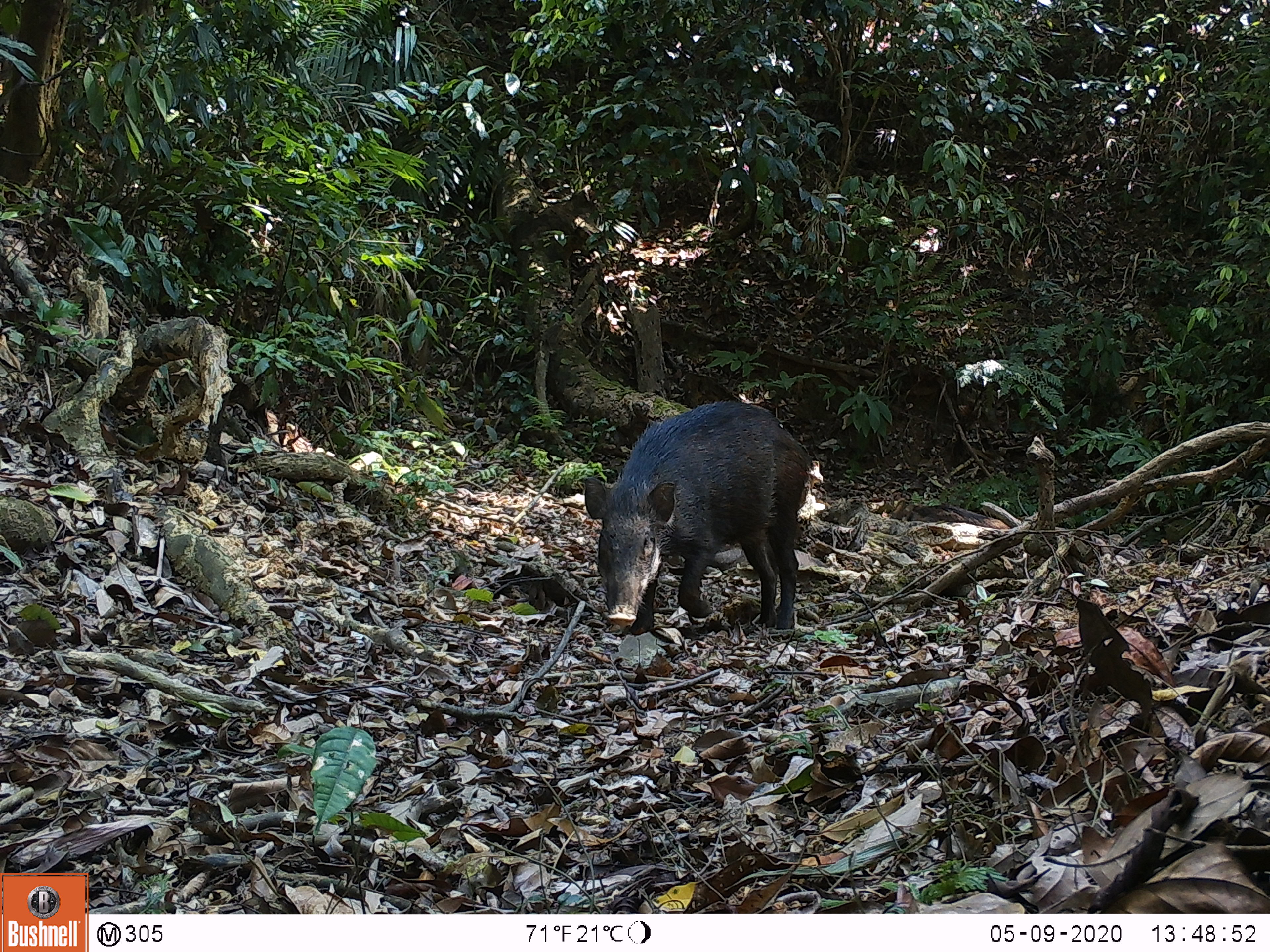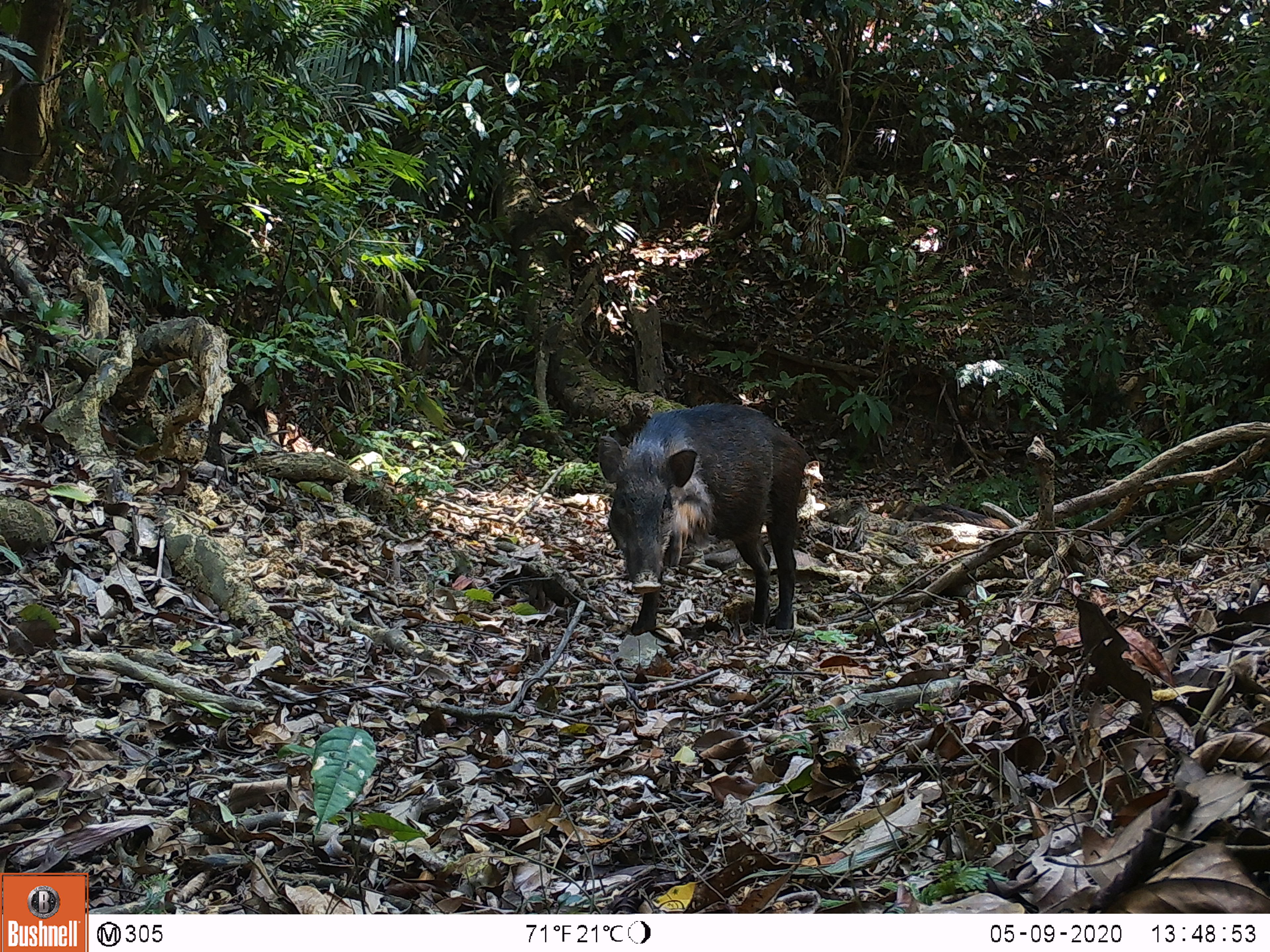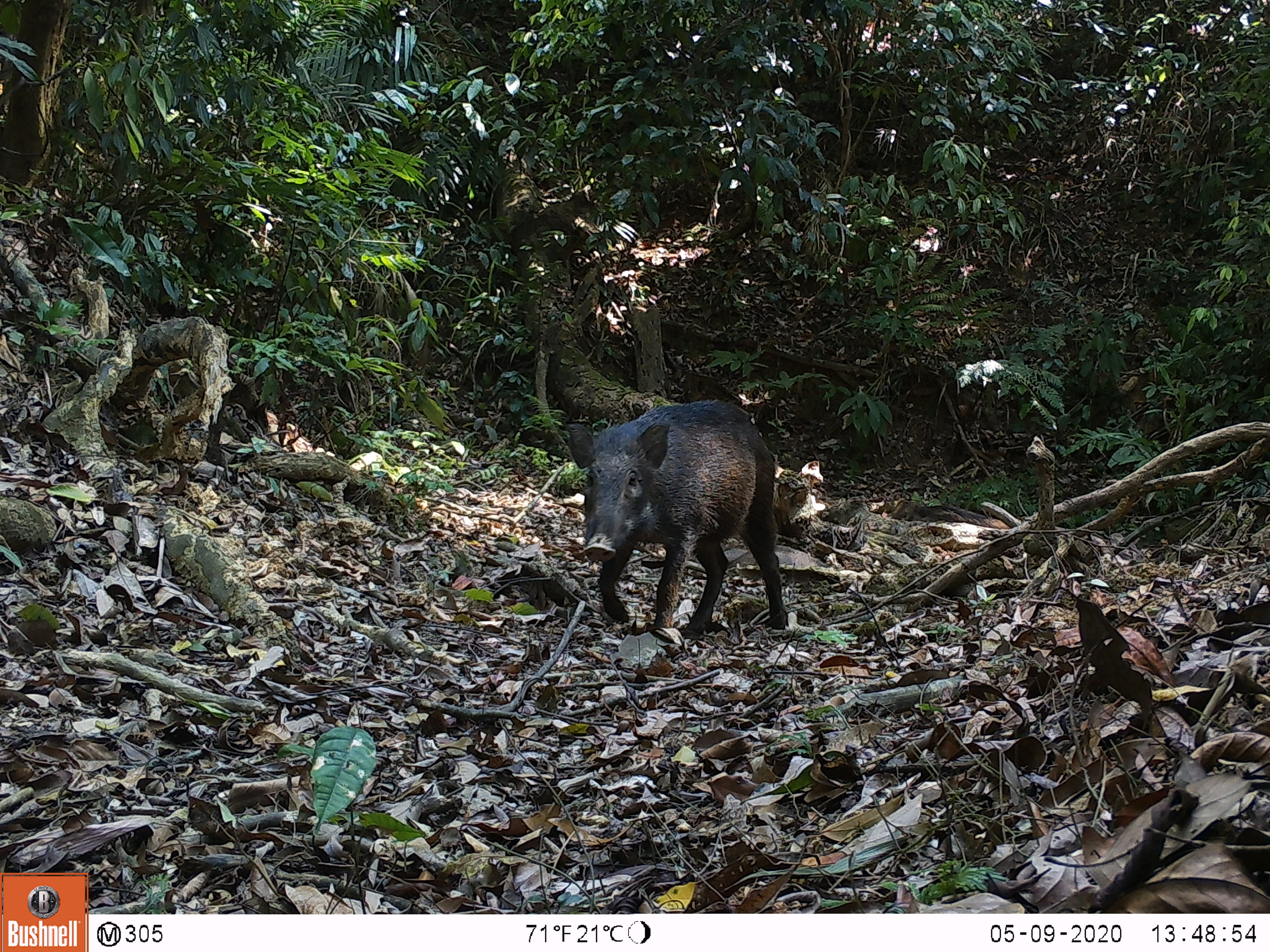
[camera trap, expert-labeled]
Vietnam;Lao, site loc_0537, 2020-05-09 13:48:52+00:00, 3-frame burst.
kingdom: Animalia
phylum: Chordata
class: Mammalia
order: Artiodactyla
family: Suidae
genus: Sus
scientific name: Sus scrofa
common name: eurasian wild pig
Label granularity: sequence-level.